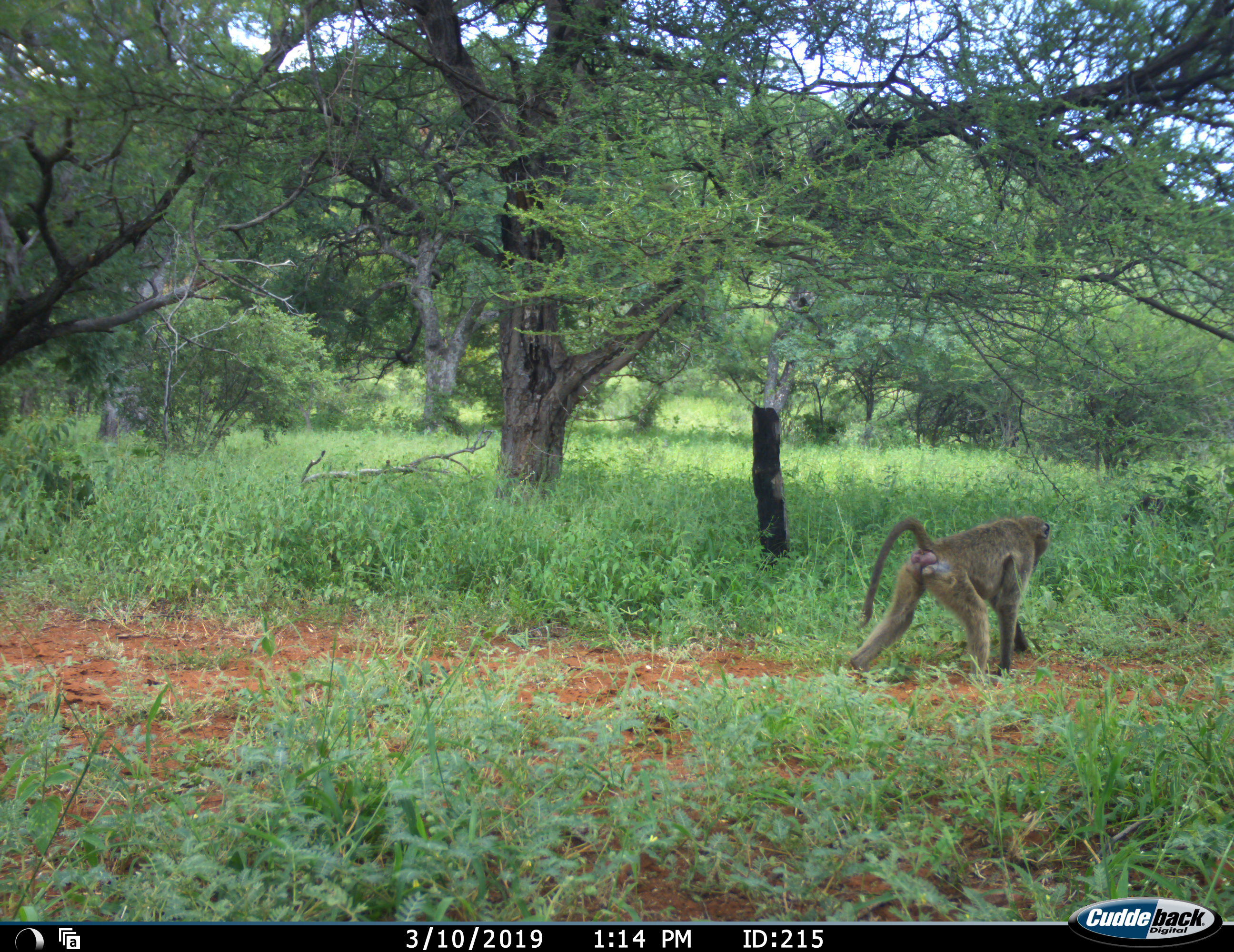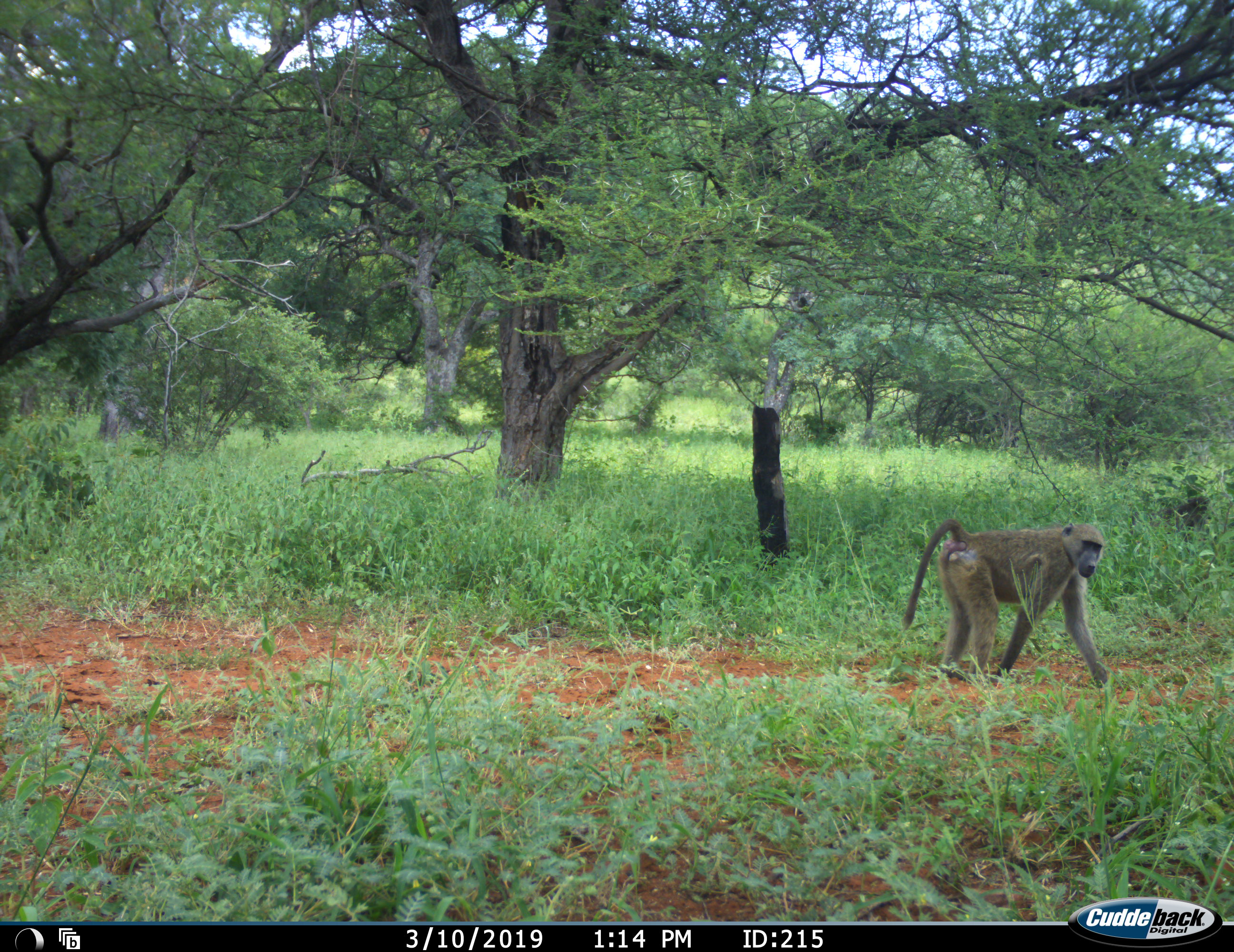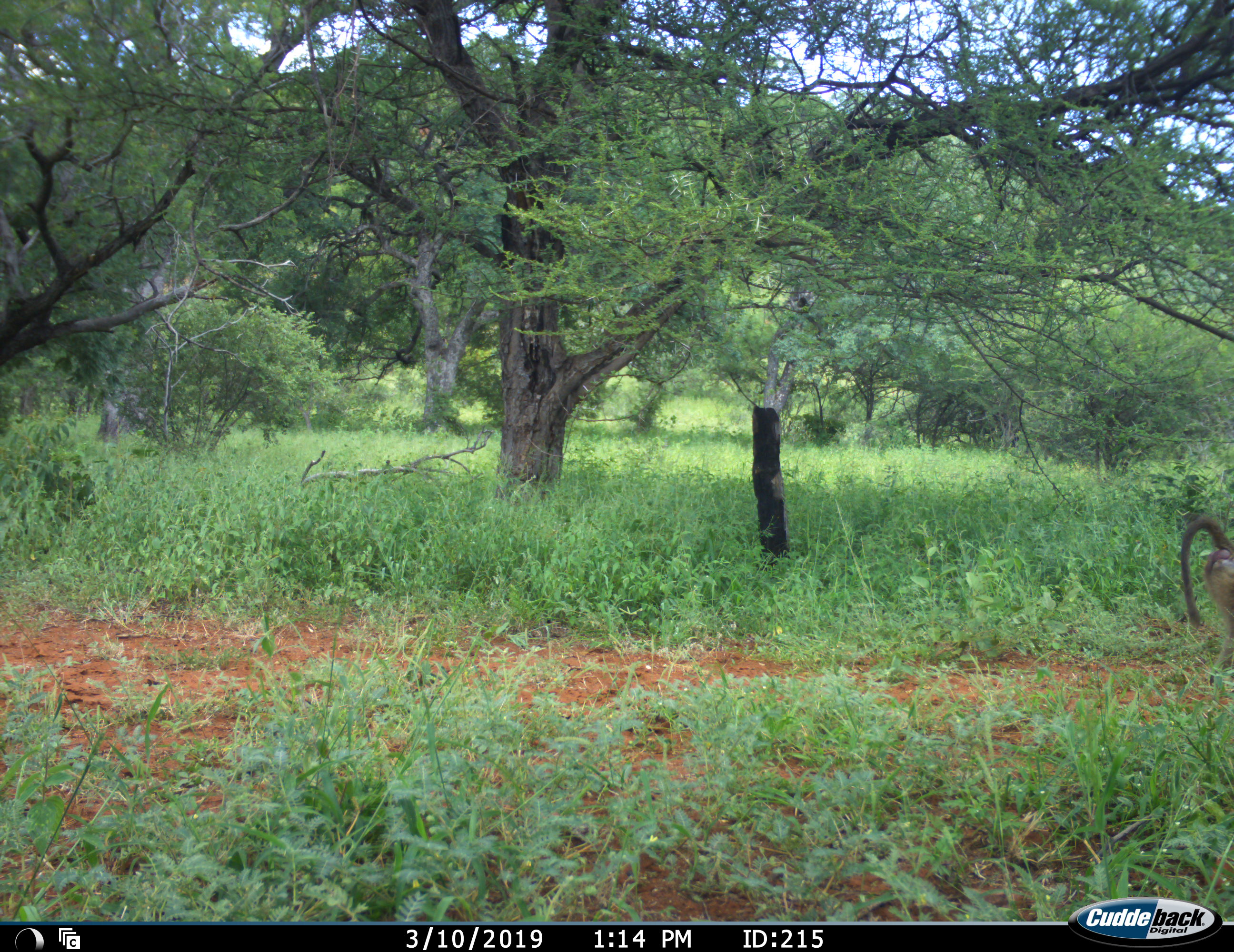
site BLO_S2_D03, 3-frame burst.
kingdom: Animalia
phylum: Chordata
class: Mammalia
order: Primates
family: Cercopithecidae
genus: Papio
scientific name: Papio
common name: baboon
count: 1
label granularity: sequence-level